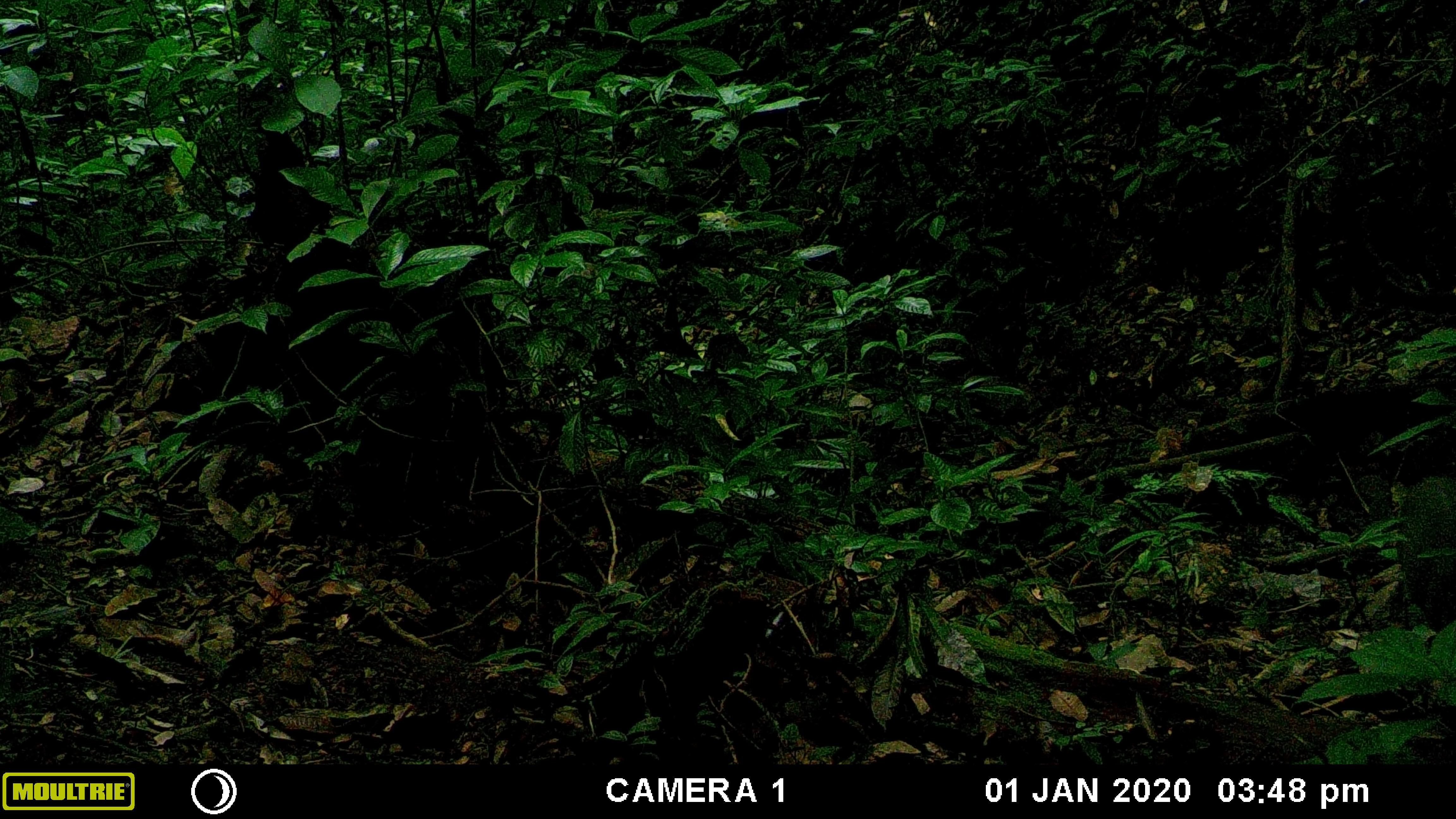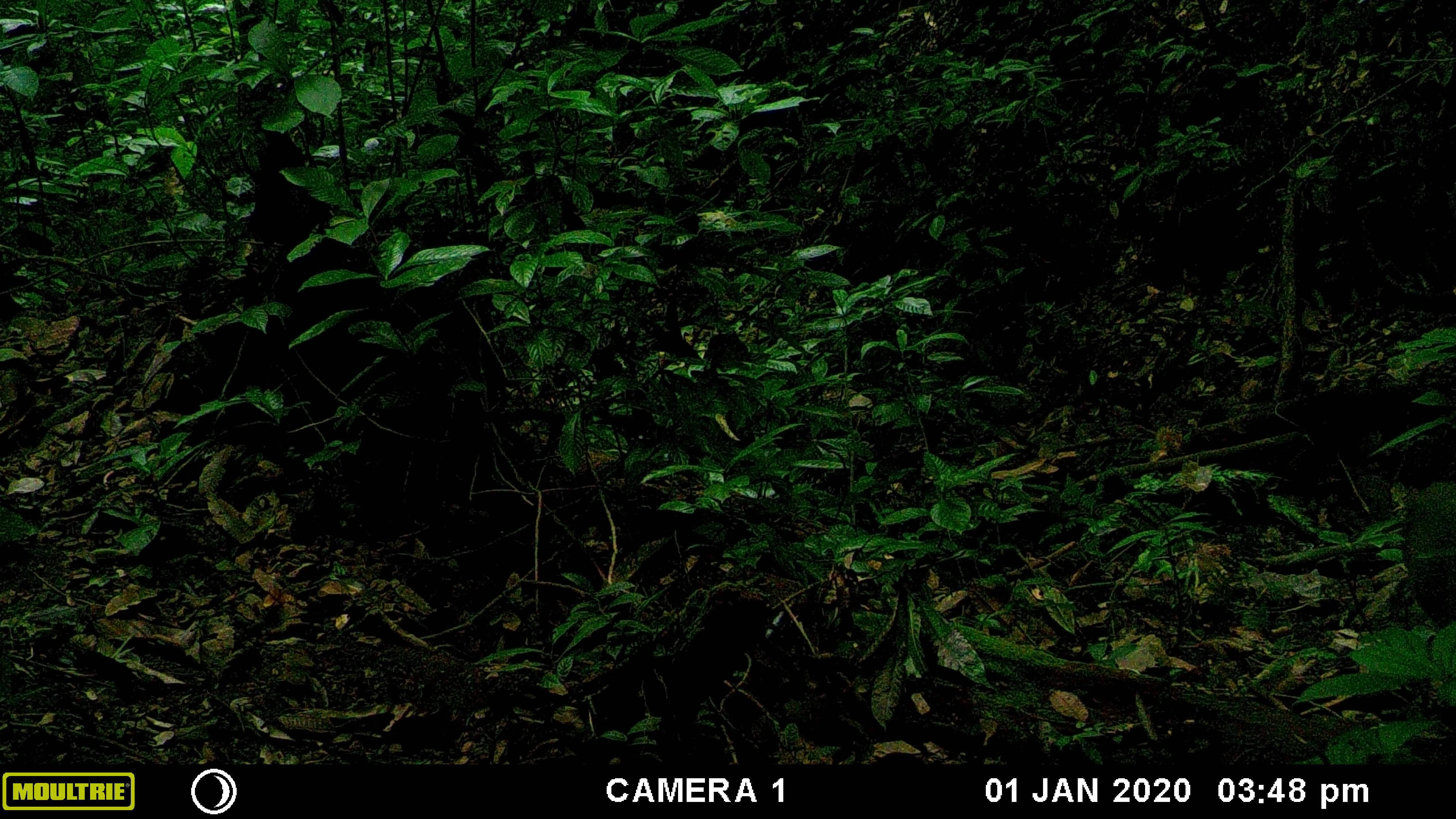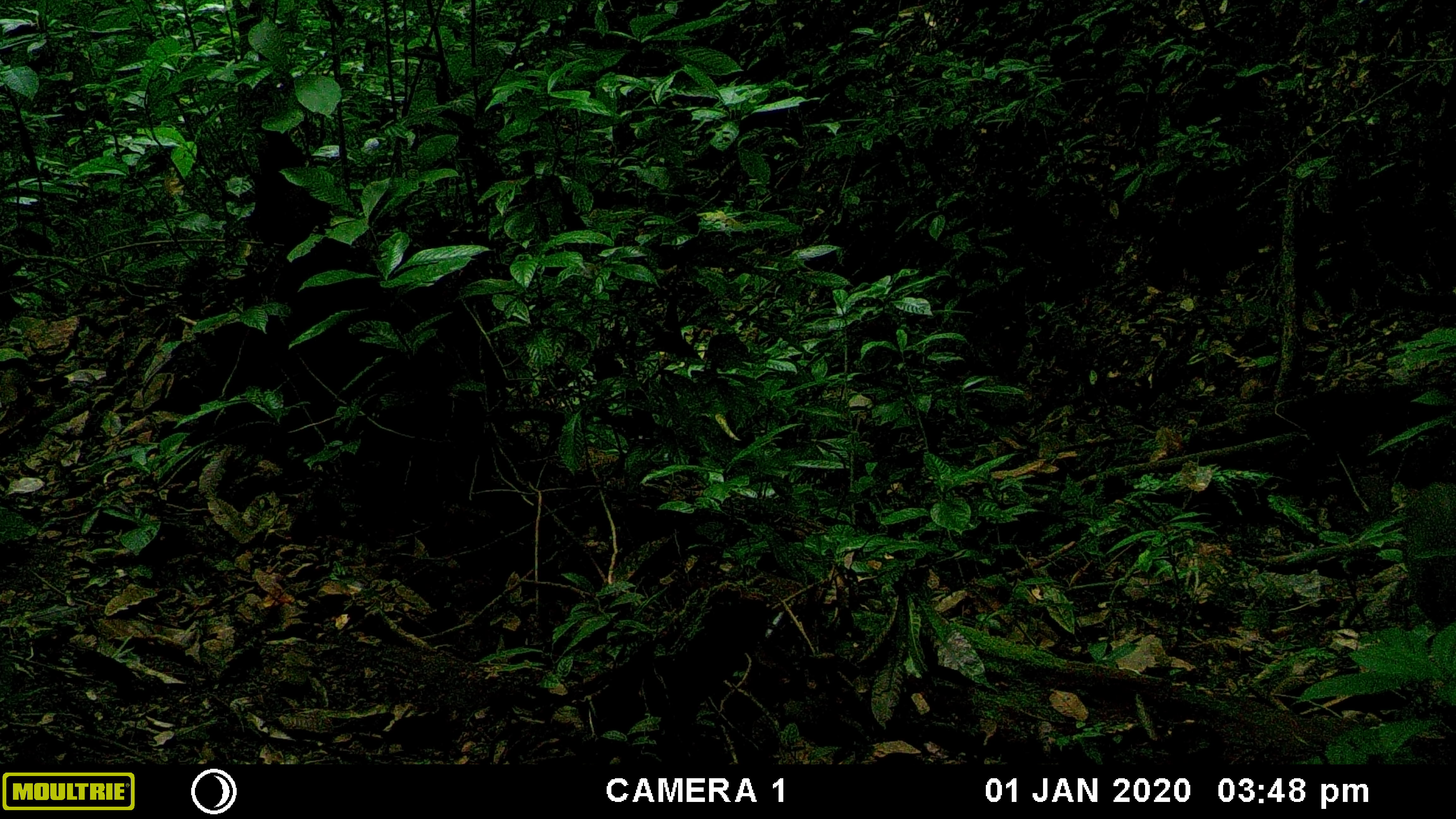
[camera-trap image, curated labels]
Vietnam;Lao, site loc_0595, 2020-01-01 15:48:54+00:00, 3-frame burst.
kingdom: Animalia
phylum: Chordata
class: Mammalia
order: Artiodactyla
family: Suidae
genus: Sus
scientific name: Sus scrofa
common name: eurasian wild pig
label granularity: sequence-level